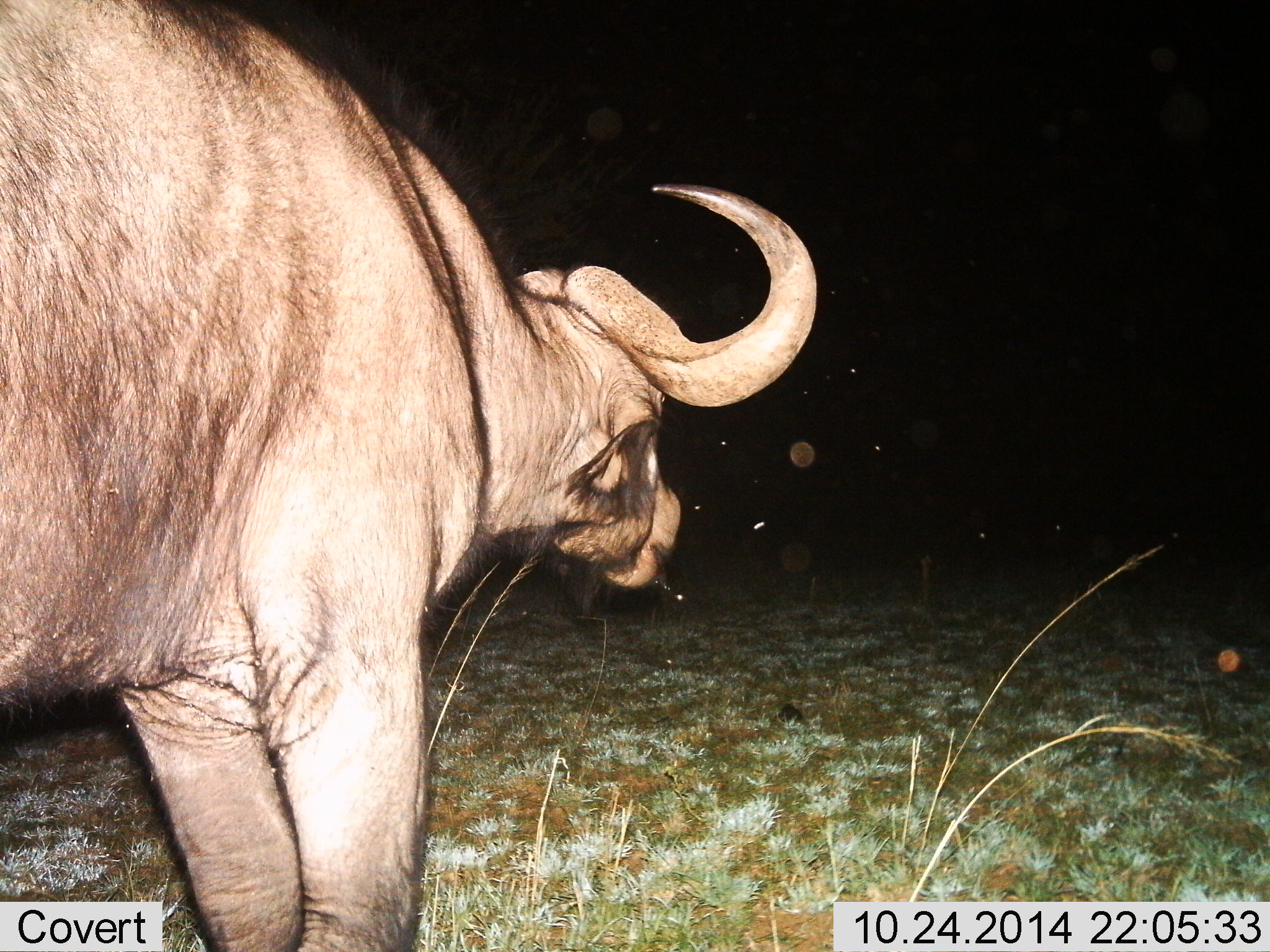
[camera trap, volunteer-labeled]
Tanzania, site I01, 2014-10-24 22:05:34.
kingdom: Animalia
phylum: Chordata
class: Mammalia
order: Artiodactyla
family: Bovidae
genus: Syncerus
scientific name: Syncerus caffer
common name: cape buffalo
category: buffalo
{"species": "buffalo (cape buffalo) (Syncerus caffer)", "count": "1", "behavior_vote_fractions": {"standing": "91%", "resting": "0%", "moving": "9%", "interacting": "0%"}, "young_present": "0%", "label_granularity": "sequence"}